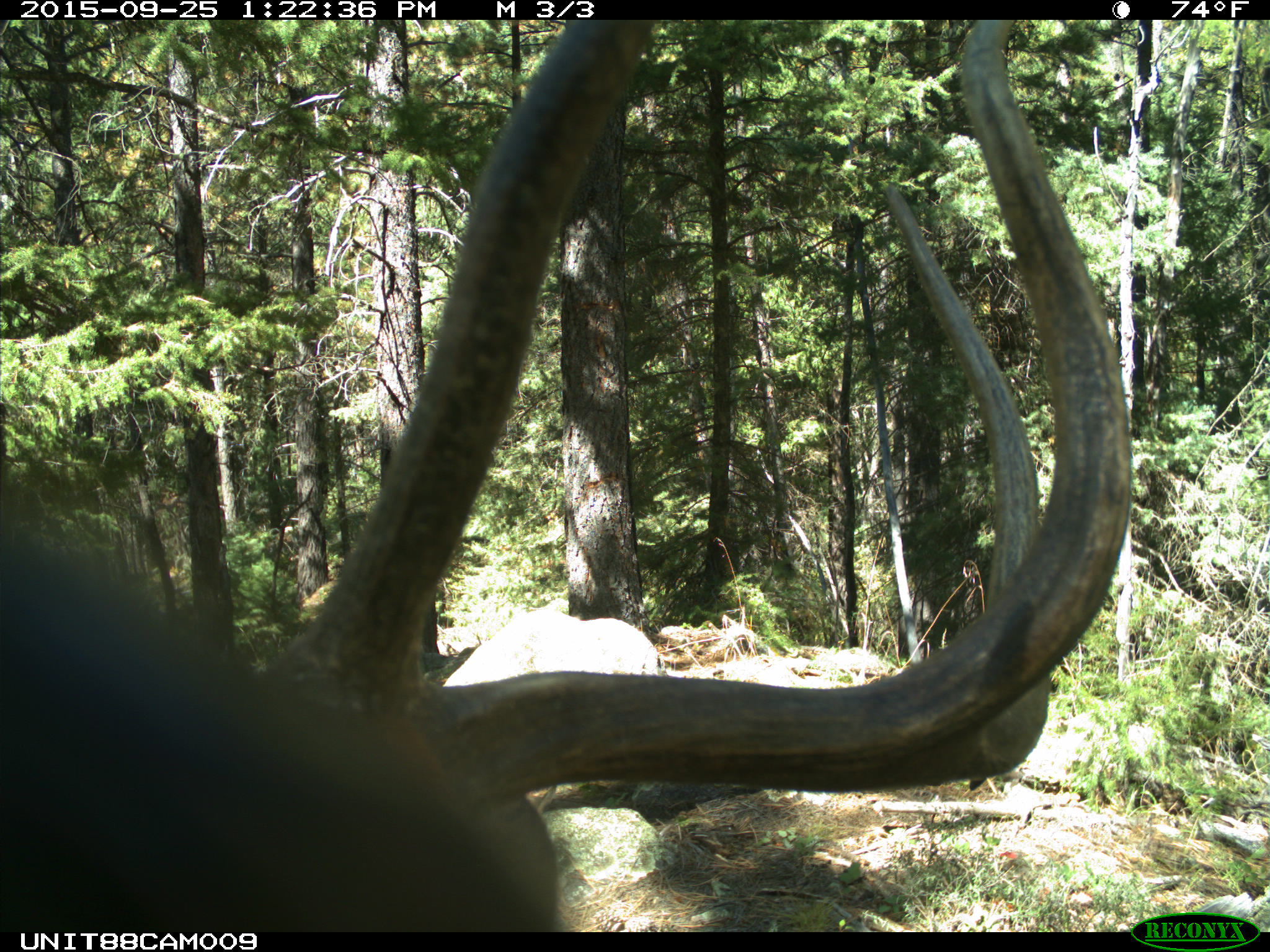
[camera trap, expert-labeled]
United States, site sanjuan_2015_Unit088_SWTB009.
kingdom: Animalia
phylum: Chordata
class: Mammalia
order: Artiodactyla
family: Cervidae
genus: Cervus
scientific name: Cervus elaphus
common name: red deer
Cervus elaphus (red deer).